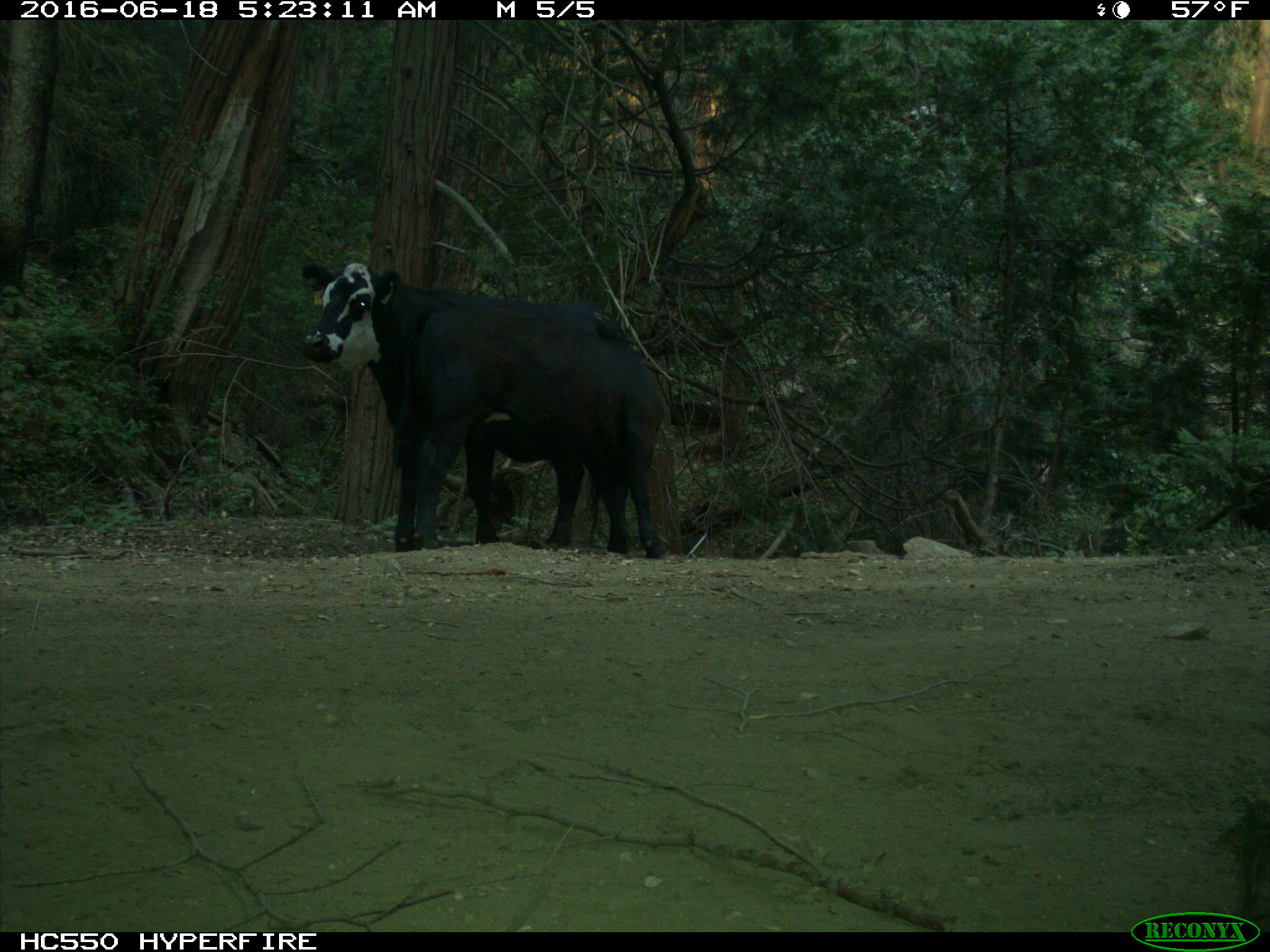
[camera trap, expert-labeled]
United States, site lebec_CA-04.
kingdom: Animalia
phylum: Chordata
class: Mammalia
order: Artiodactyla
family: Bovidae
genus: Bos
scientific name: Bos taurus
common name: domestic cow